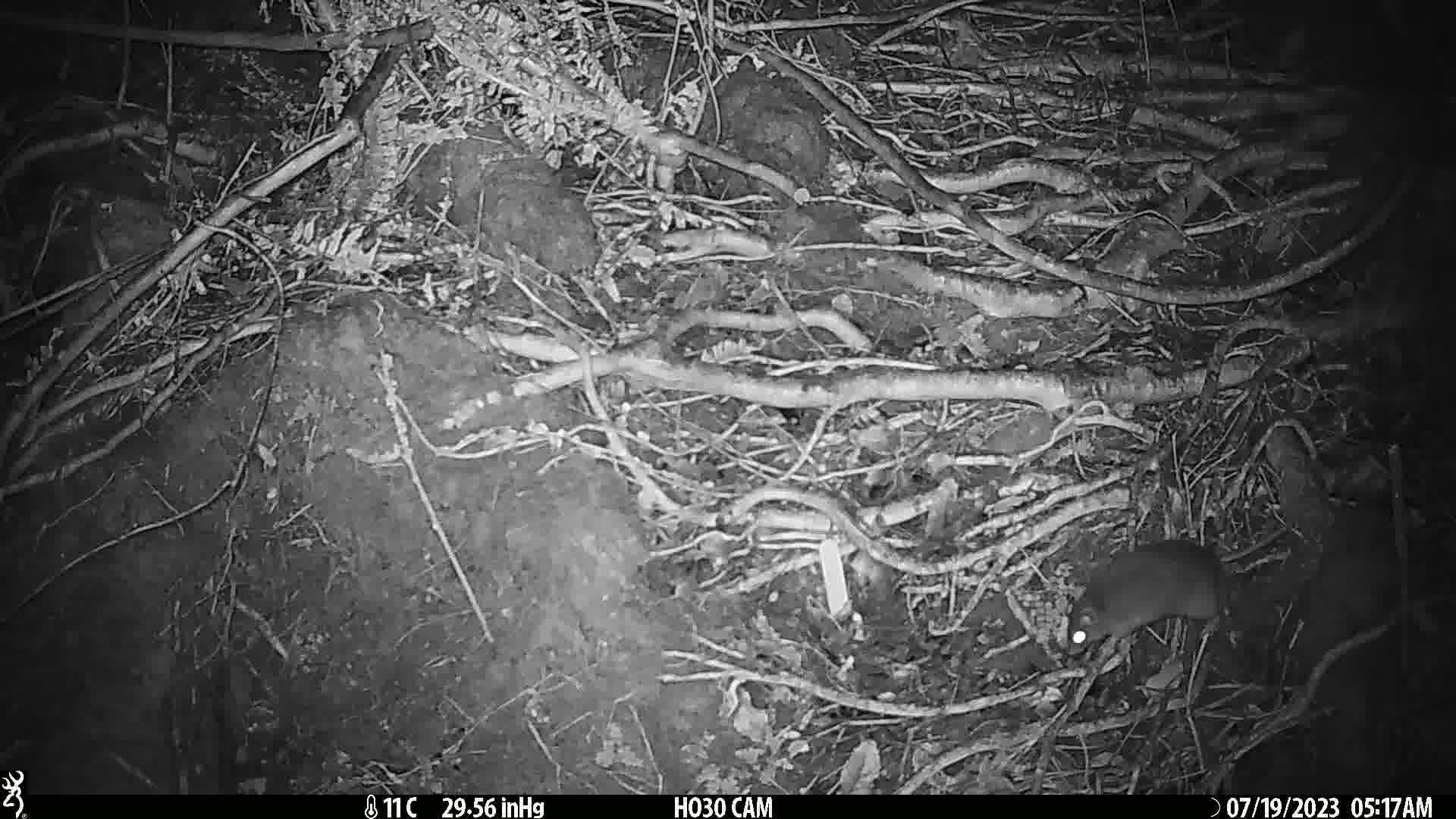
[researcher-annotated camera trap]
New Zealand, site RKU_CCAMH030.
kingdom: Animalia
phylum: Chordata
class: Mammalia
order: Rodentia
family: Muridae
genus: Rattus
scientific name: Rattus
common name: rat